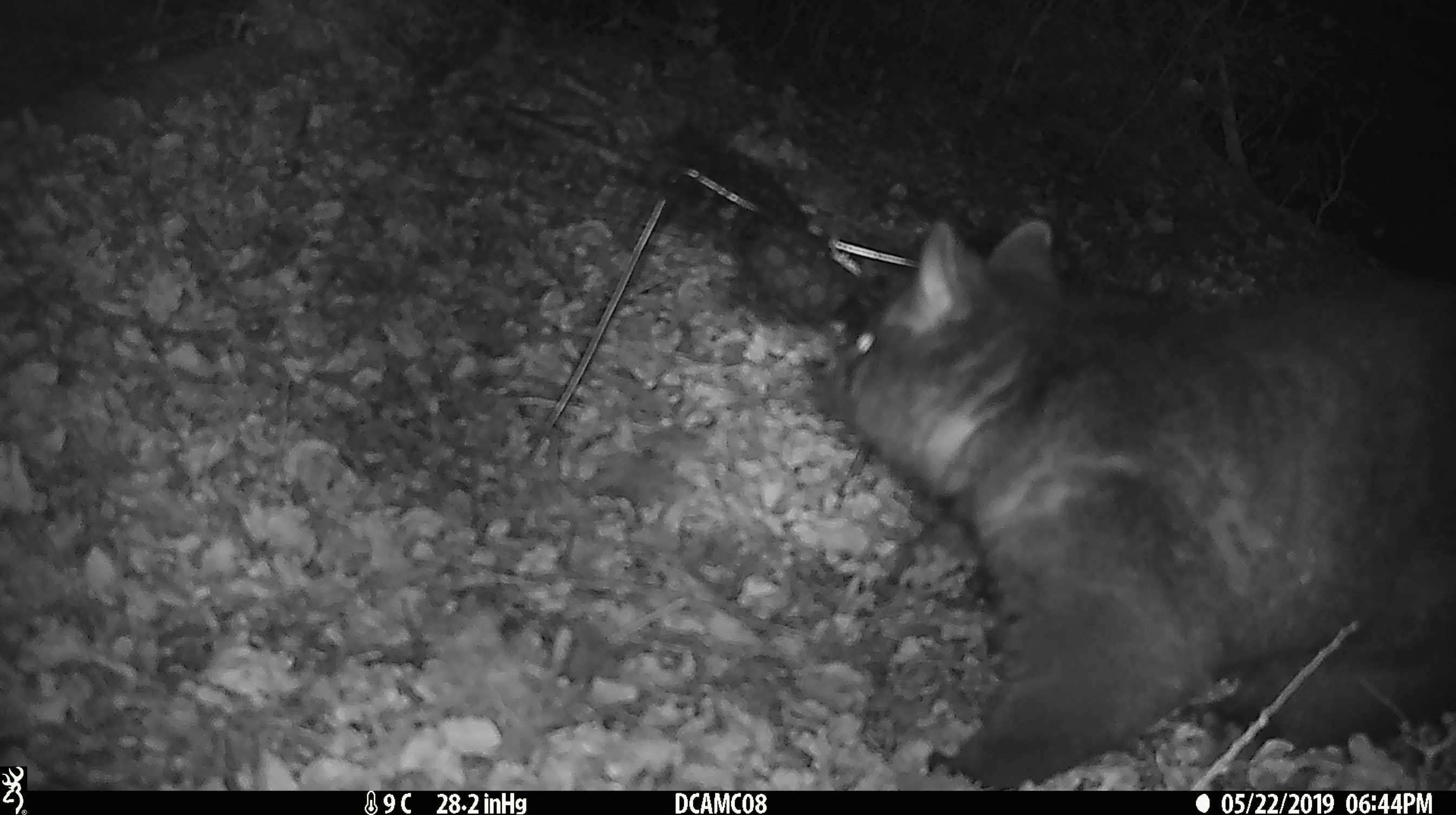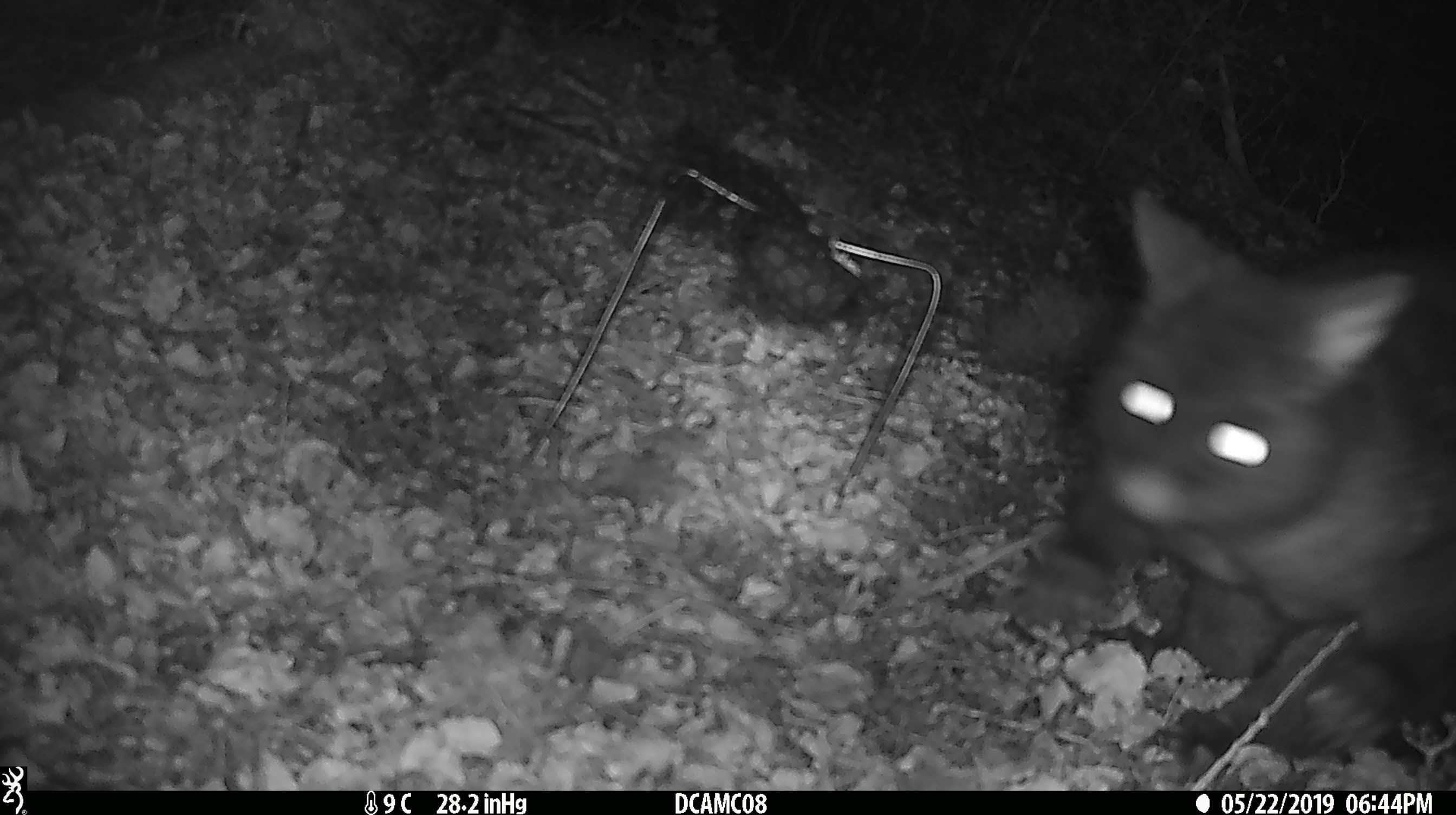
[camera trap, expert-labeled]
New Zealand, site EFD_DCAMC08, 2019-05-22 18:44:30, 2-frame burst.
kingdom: Animalia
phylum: Chordata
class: Mammalia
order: Diprotodontia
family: Phalangeridae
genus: Trichosurus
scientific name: Trichosurus vulpecula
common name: common brushtail possum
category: possum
Possum (common brushtail possum) (Trichosurus vulpecula).